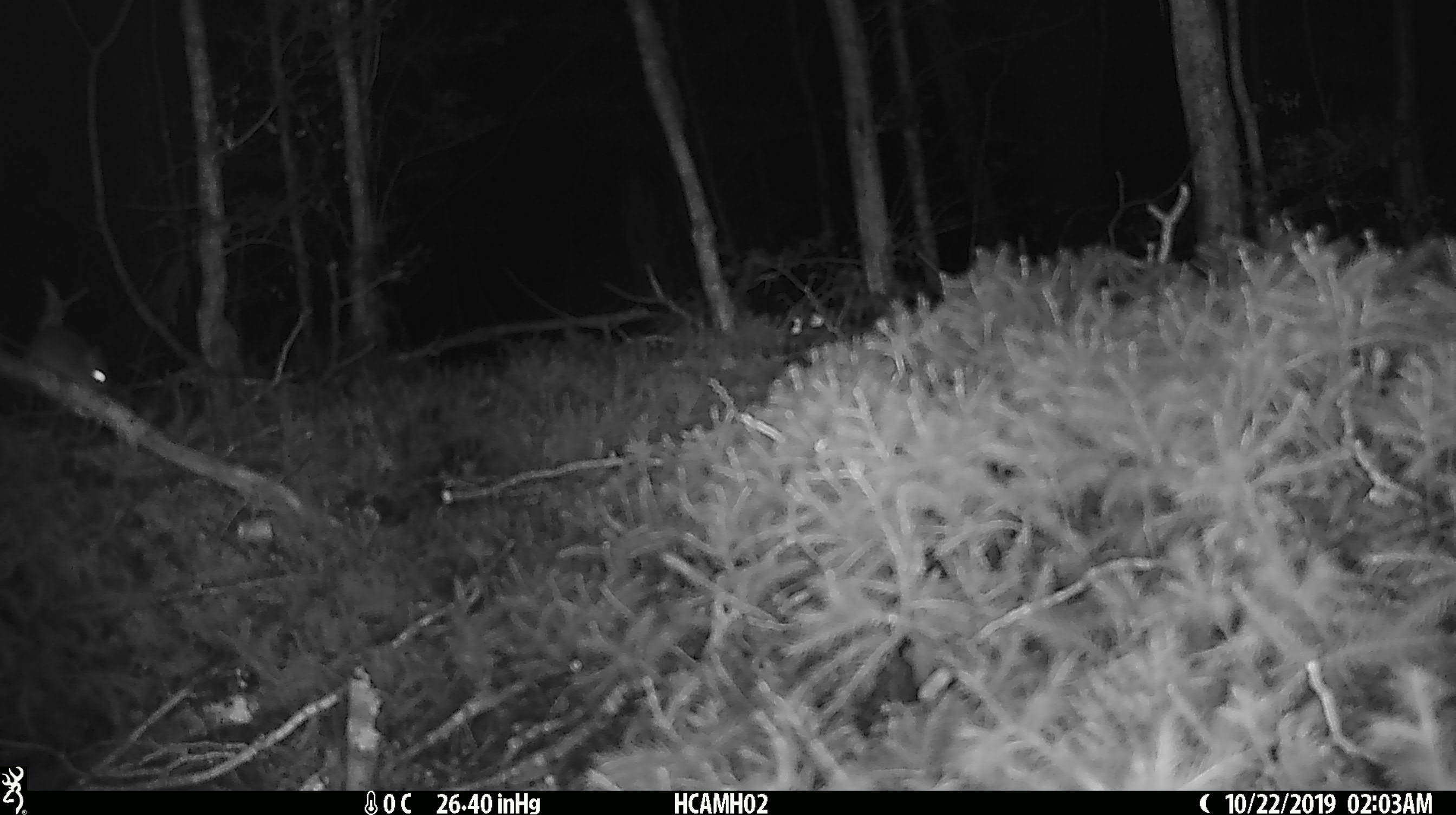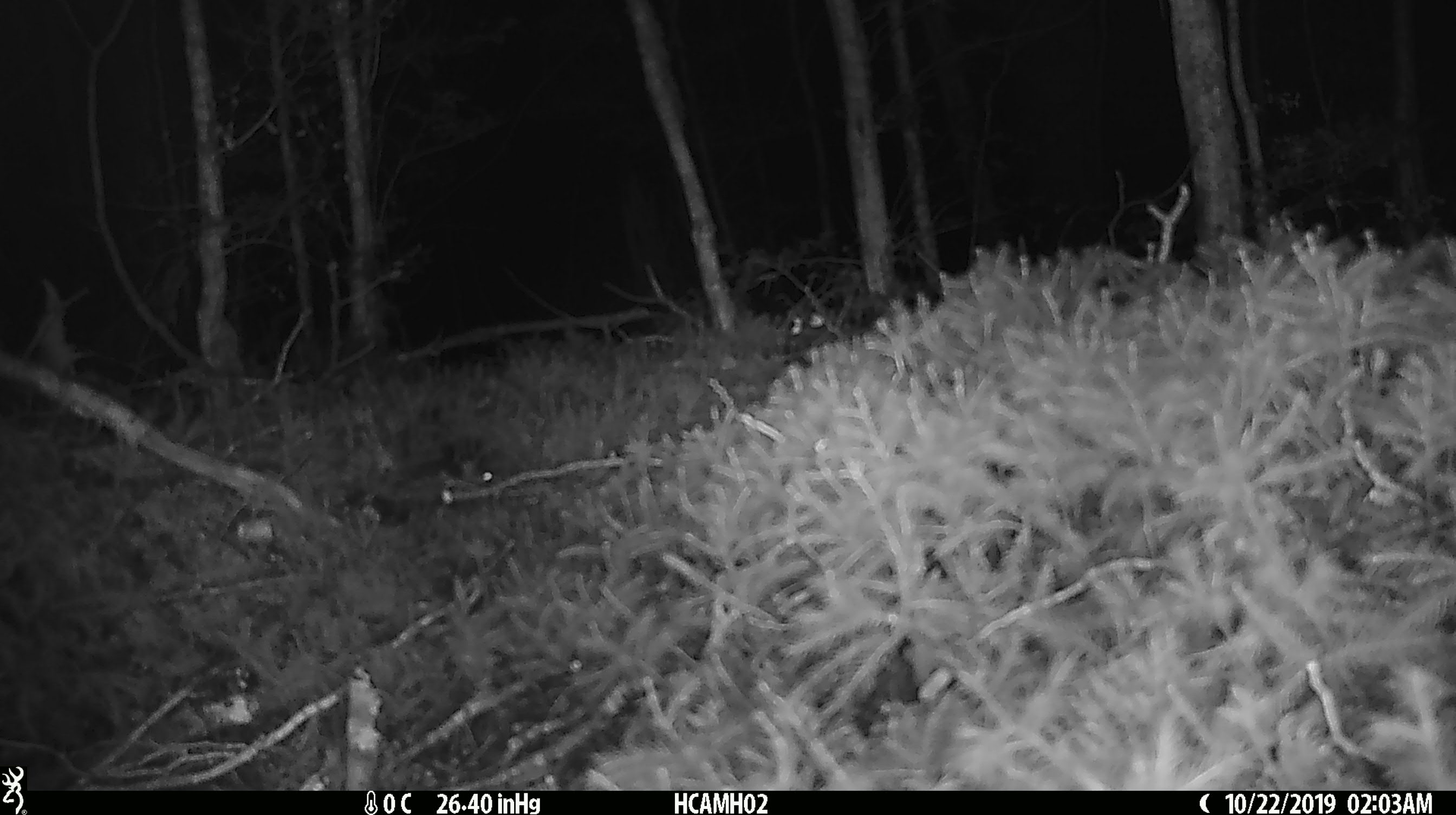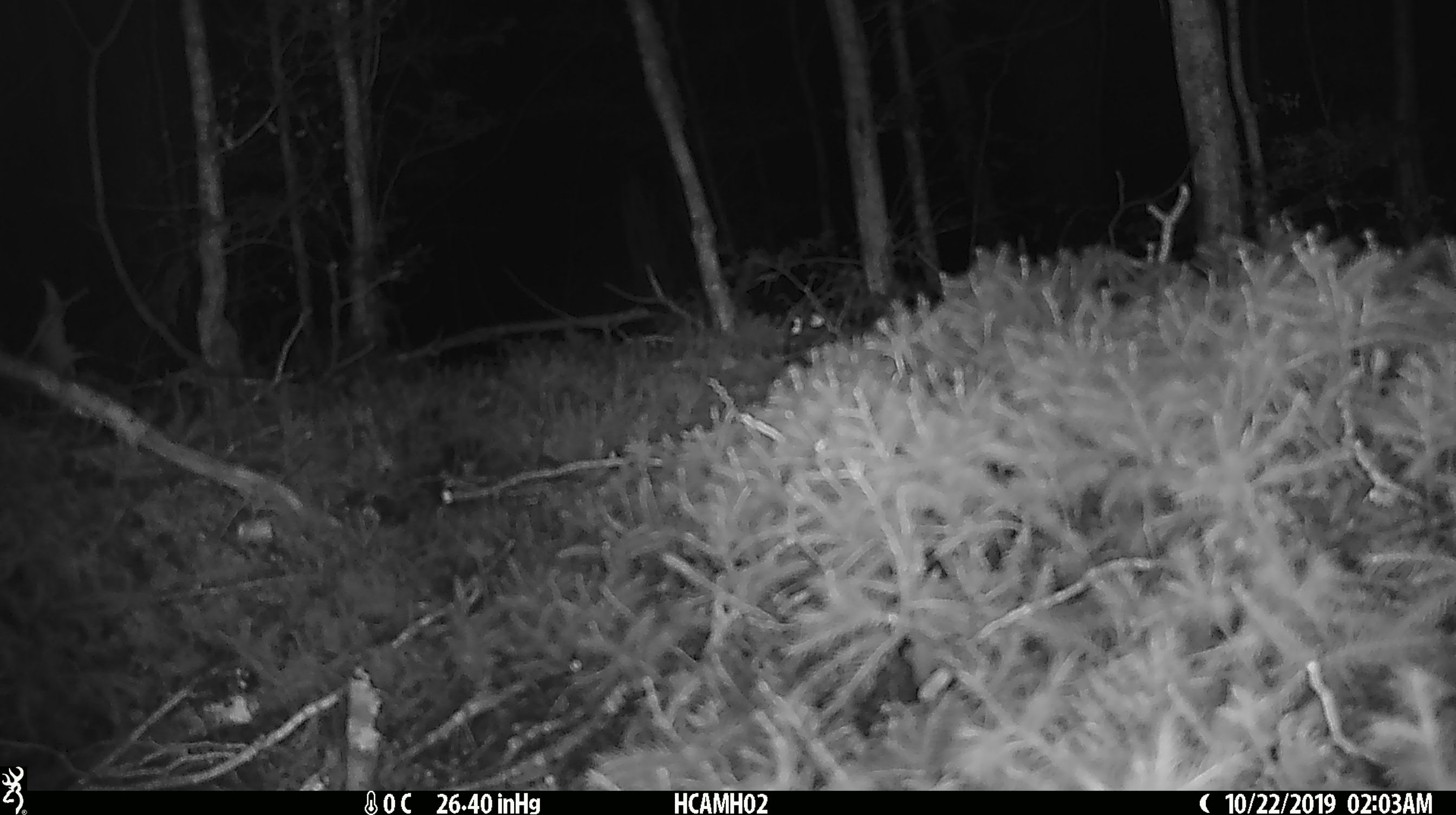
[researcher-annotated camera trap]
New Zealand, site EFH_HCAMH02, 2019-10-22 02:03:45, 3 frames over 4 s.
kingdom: Animalia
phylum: Chordata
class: Mammalia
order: Rodentia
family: Muridae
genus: Mus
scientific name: Mus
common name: mouse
Mouse (Mus).